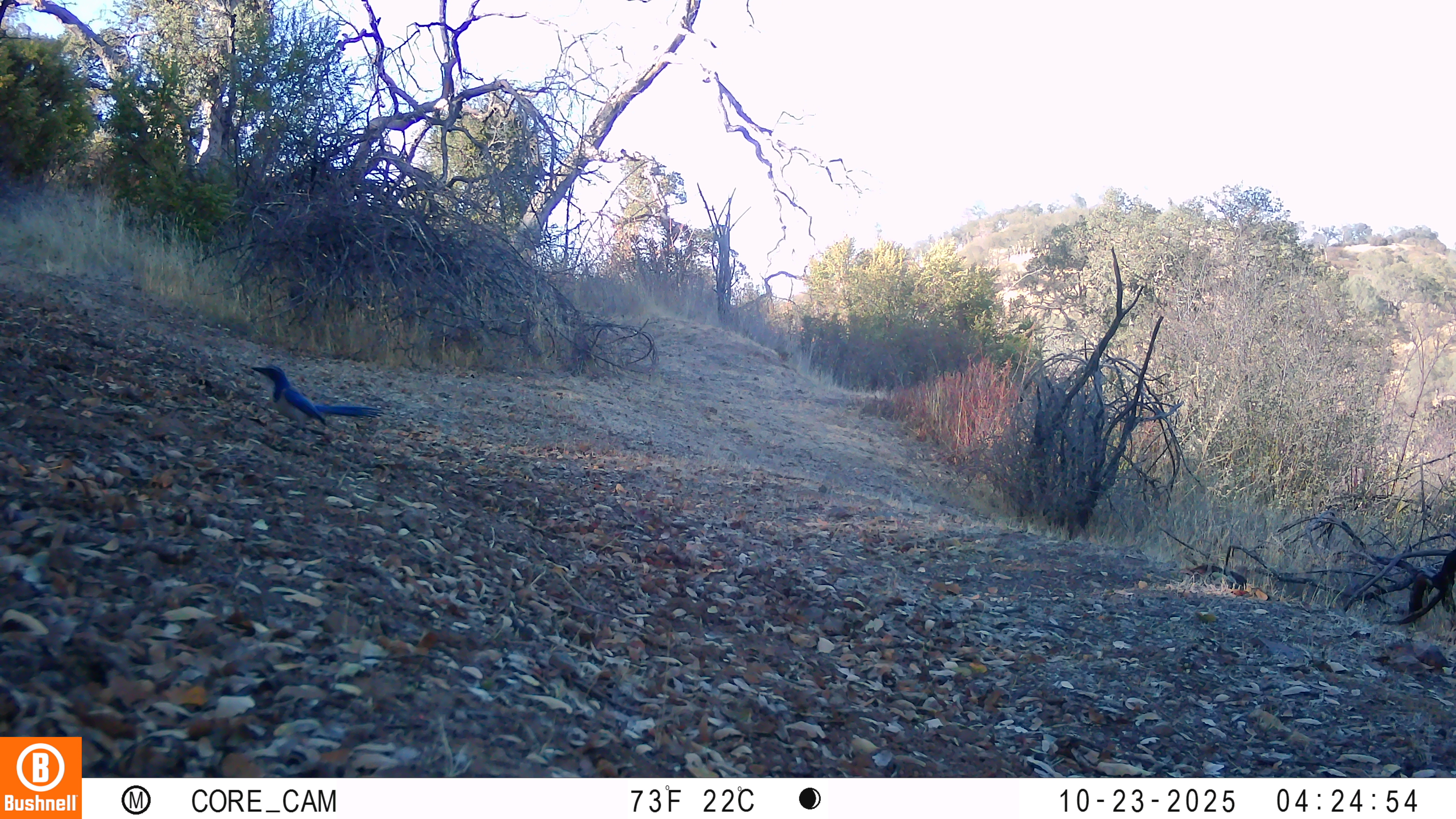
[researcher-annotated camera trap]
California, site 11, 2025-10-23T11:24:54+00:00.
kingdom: Animalia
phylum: Chordata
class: Aves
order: Passeriformes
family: Corvidae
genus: Aphelocoma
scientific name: Aphelocoma californica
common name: california scrub jay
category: western scrub-jay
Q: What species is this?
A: Western scrub-jay (california scrub jay) (Aphelocoma californica).